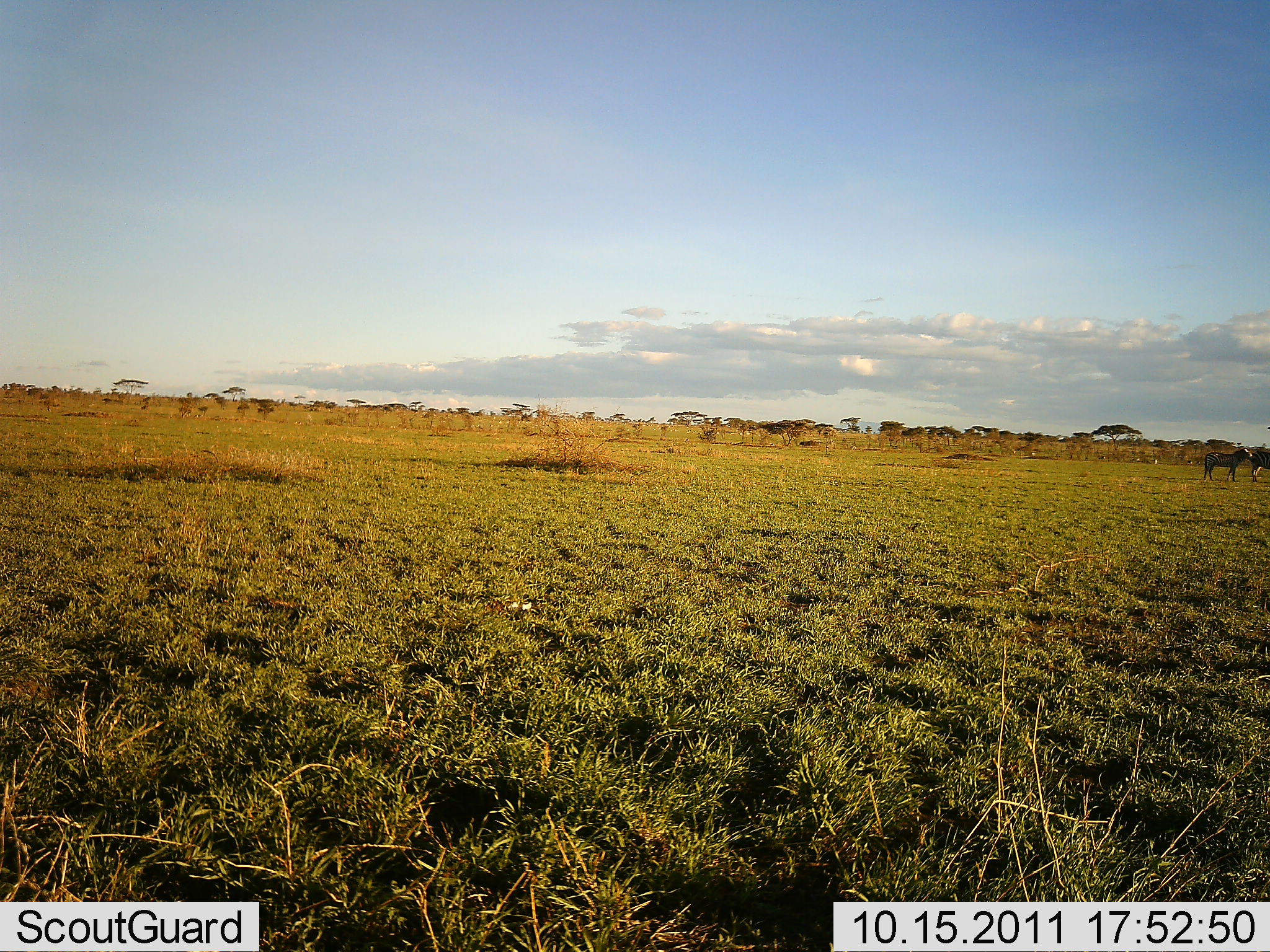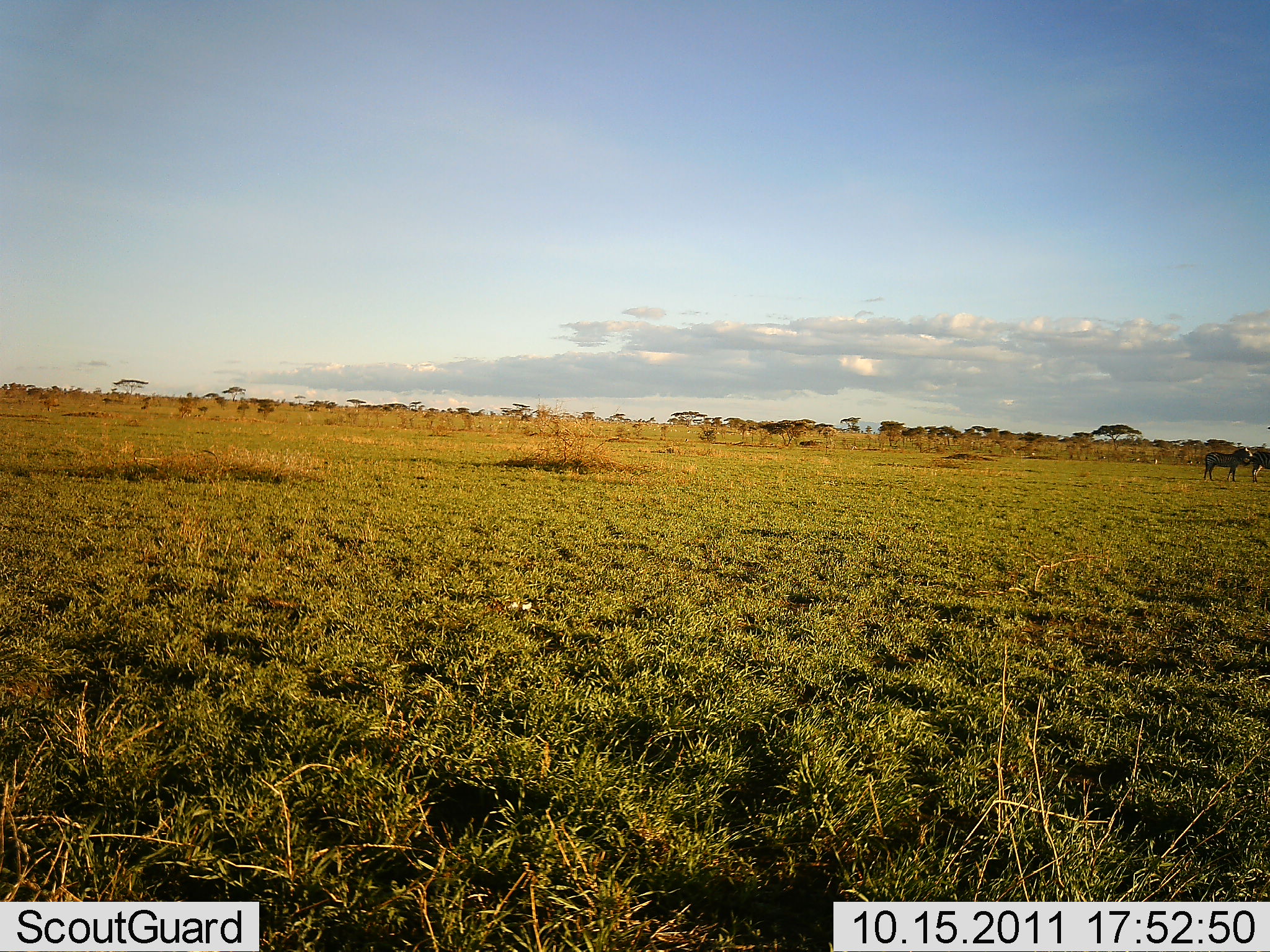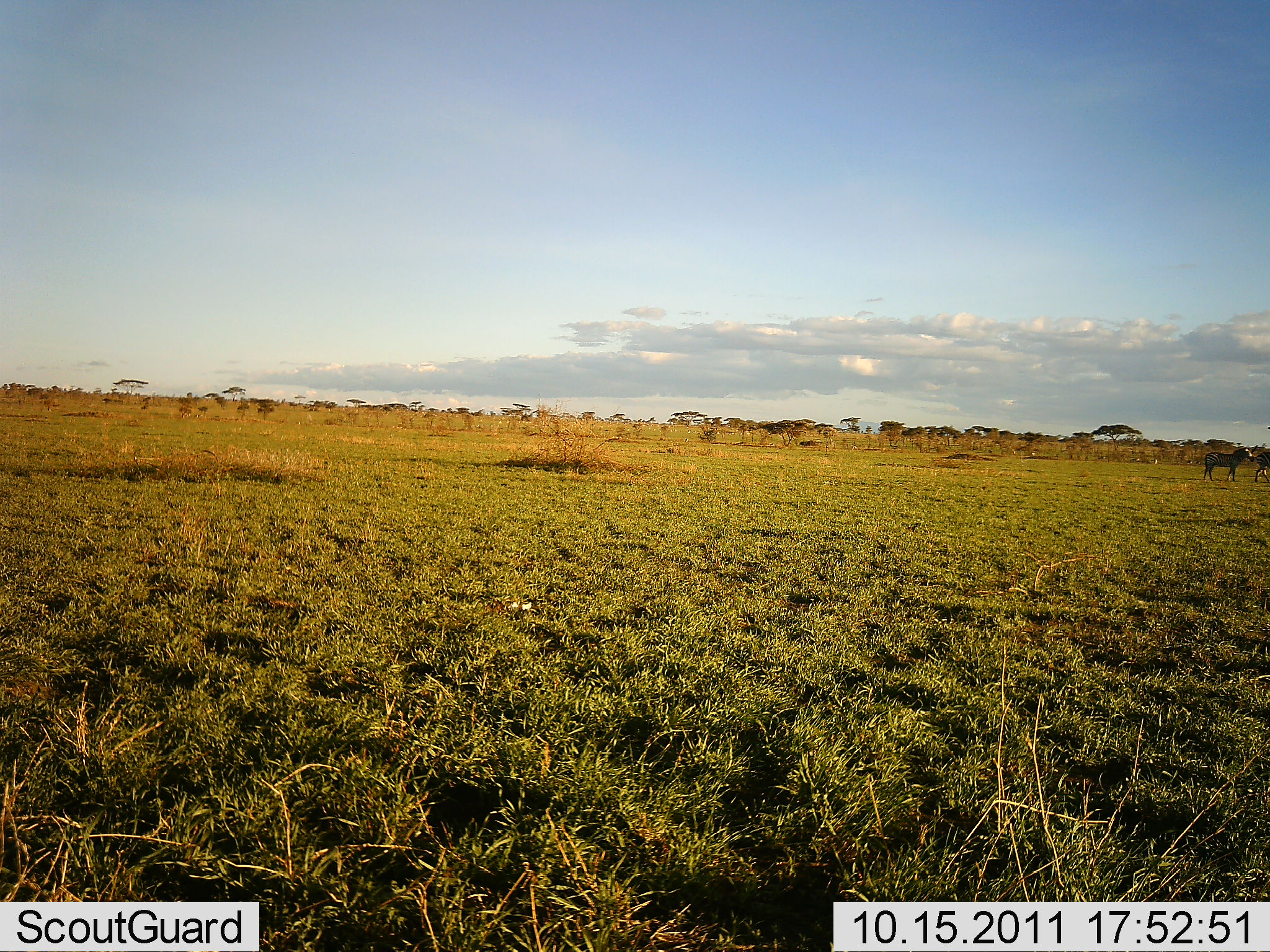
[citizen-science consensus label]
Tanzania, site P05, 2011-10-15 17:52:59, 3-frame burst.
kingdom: Animalia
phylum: Chordata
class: Mammalia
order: Perissodactyla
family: Equidae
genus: Equus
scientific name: Equus quagga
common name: plains zebra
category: zebra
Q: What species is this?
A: Zebra (plains zebra) (Equus quagga).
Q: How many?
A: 2.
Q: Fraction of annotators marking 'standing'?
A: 100%.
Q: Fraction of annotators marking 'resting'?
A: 0%.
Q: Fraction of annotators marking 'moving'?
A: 0%.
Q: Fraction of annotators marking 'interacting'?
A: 0%.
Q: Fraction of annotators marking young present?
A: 0%.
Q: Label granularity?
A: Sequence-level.